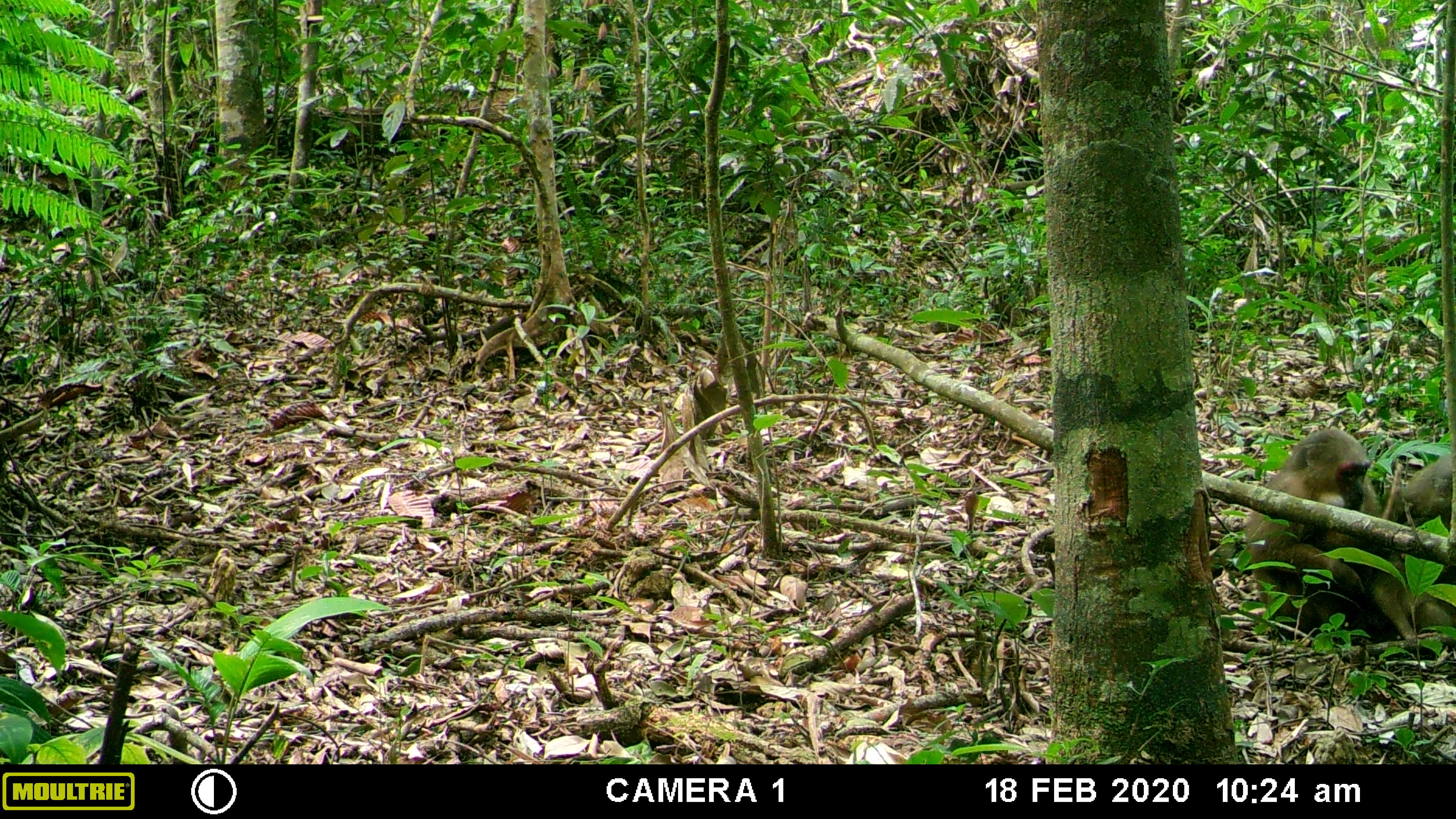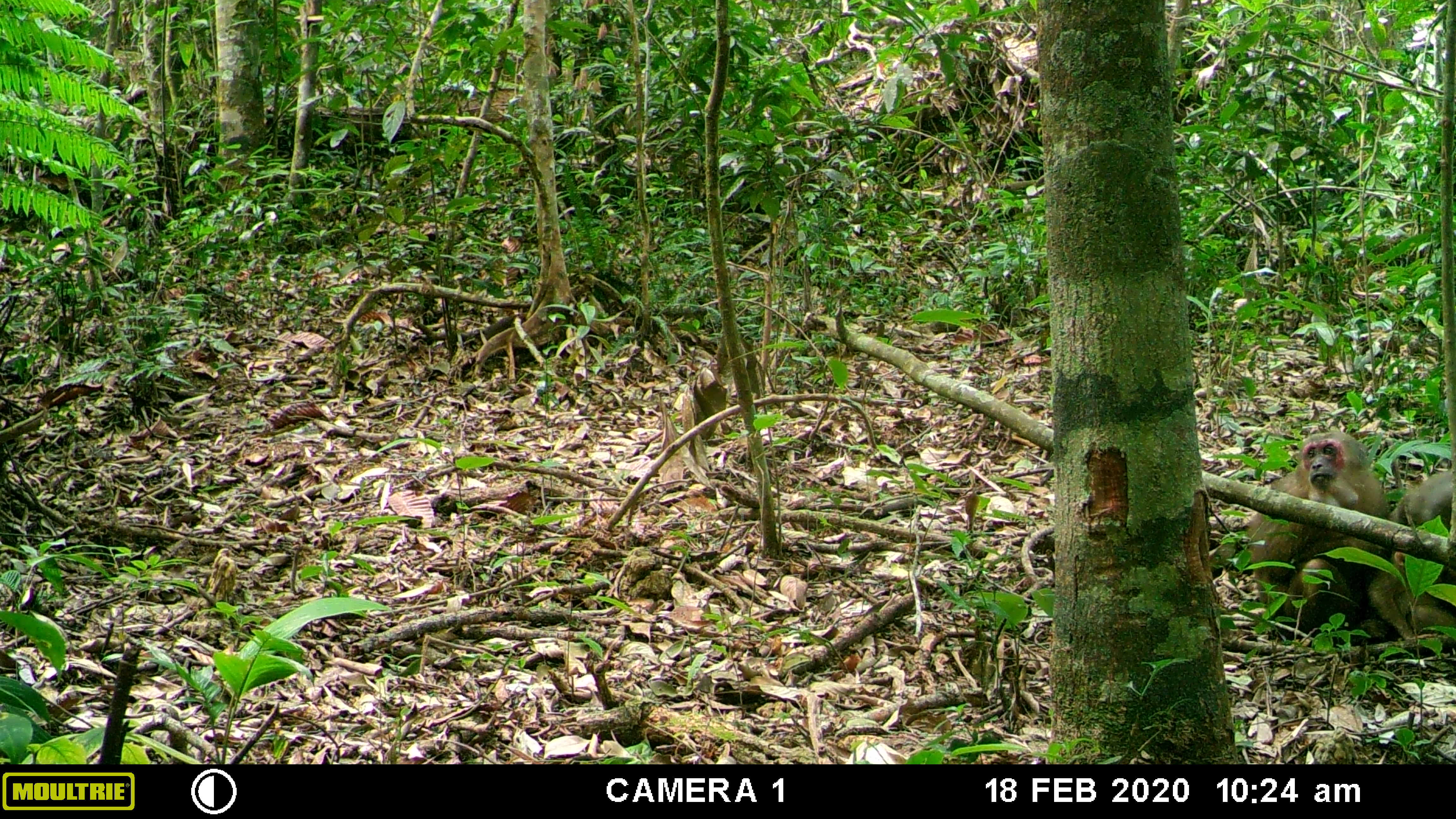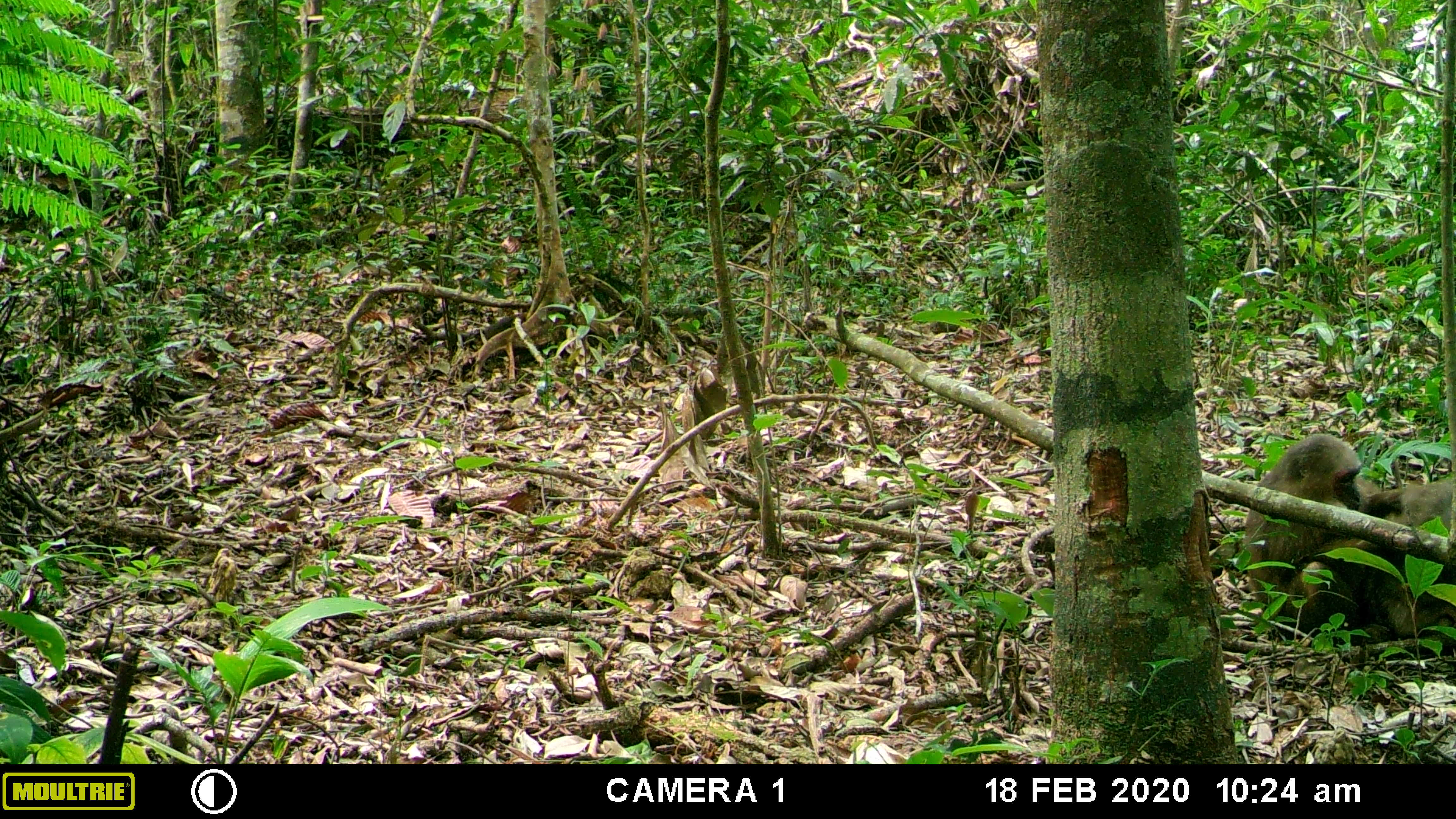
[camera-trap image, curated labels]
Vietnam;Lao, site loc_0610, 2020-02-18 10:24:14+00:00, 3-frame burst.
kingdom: Animalia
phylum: Chordata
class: Mammalia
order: Primates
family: Cercopithecidae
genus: Macaca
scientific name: Macaca arctoides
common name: stump-tailed macaque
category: stump tailed macaque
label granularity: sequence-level